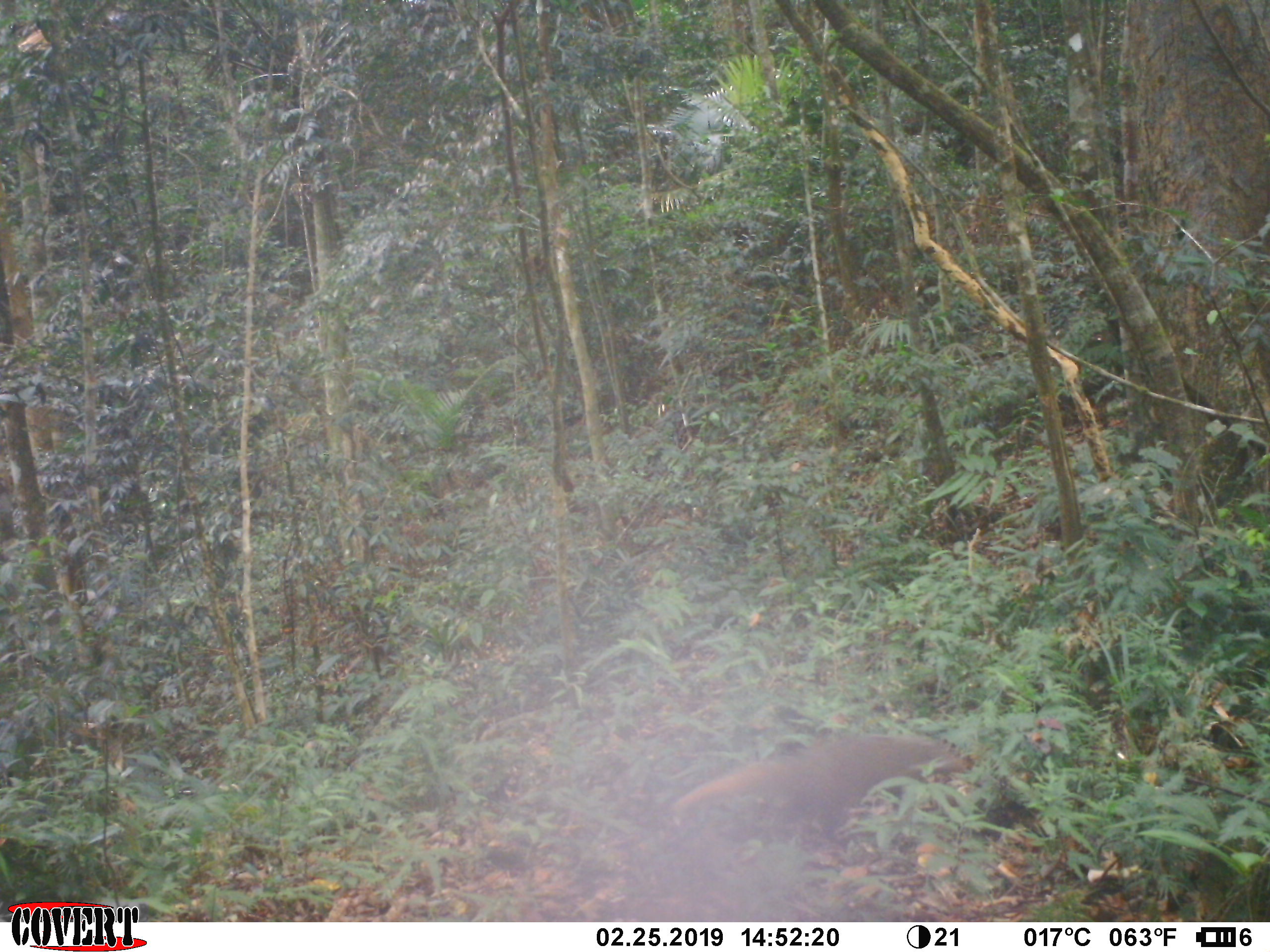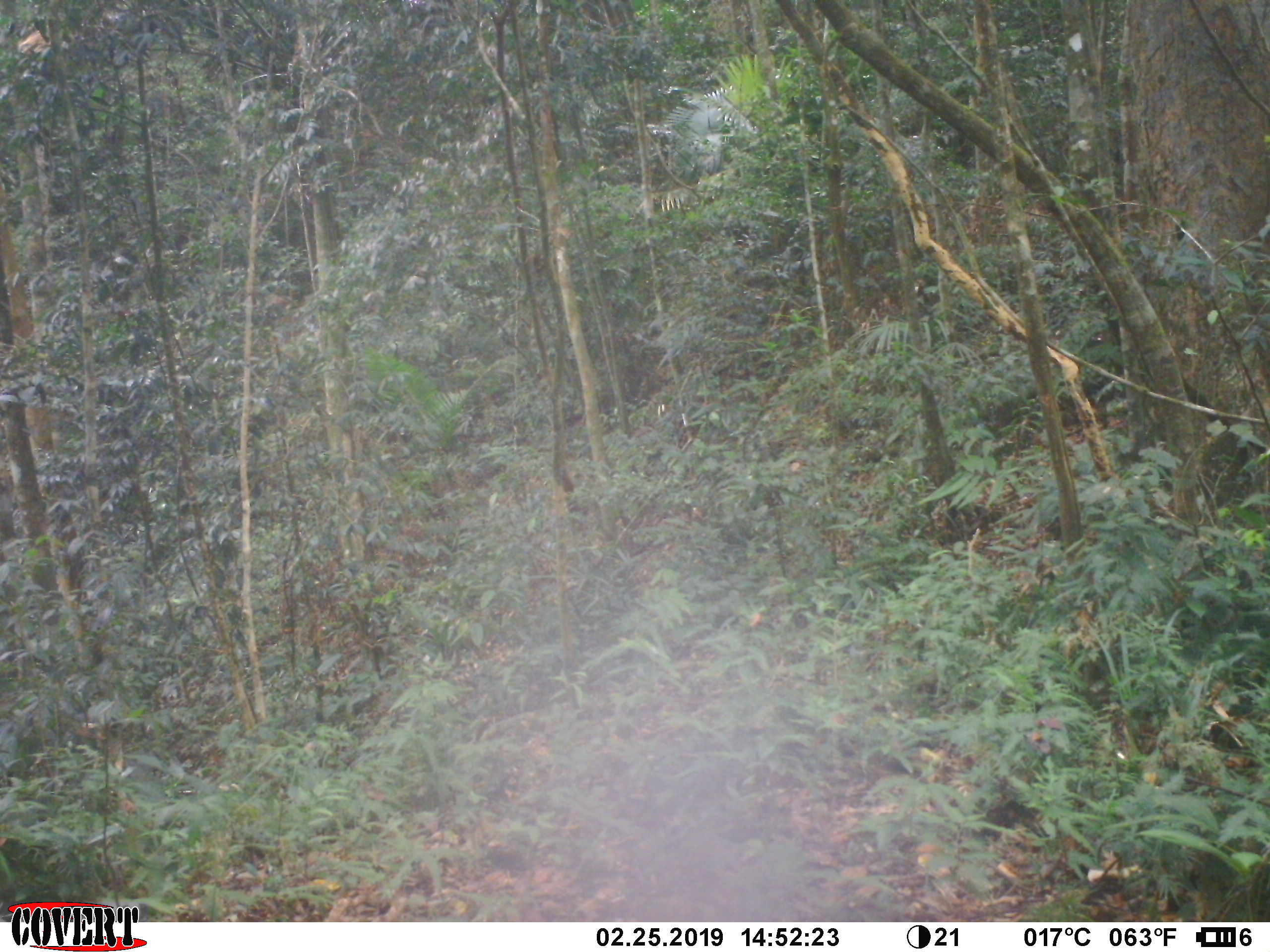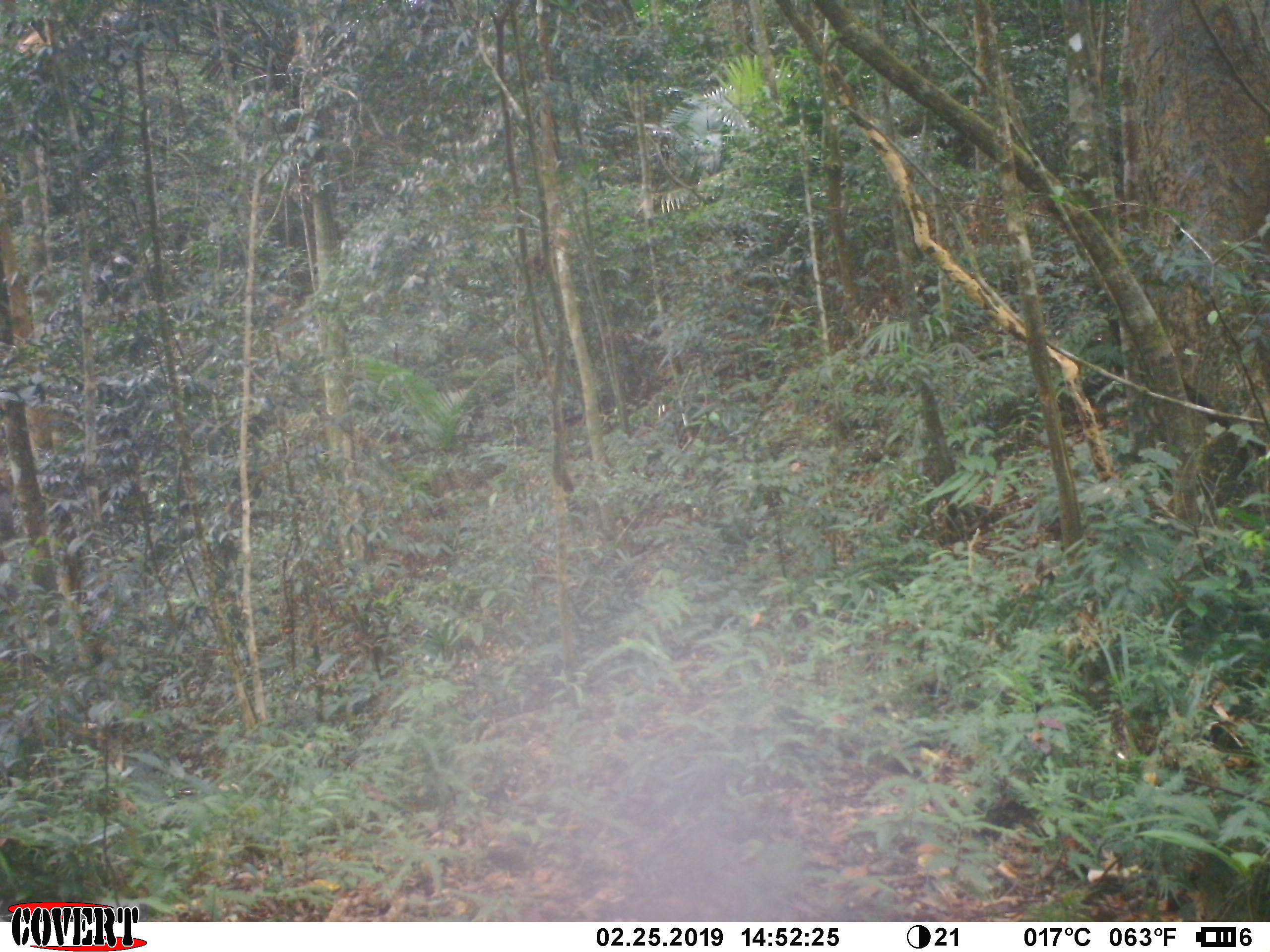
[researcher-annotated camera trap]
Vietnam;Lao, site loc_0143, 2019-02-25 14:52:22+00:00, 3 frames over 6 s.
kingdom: Animalia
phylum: Chordata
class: Mammalia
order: Carnivora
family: Herpestidae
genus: Urva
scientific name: Urva urva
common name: crab-eating mongoose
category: crab eating mongoose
Crab eating mongoose (crab-eating mongoose) (Urva urva). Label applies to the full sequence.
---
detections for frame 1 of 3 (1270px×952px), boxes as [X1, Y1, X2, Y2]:
crab eating mongoose: [669, 733, 1048, 837]